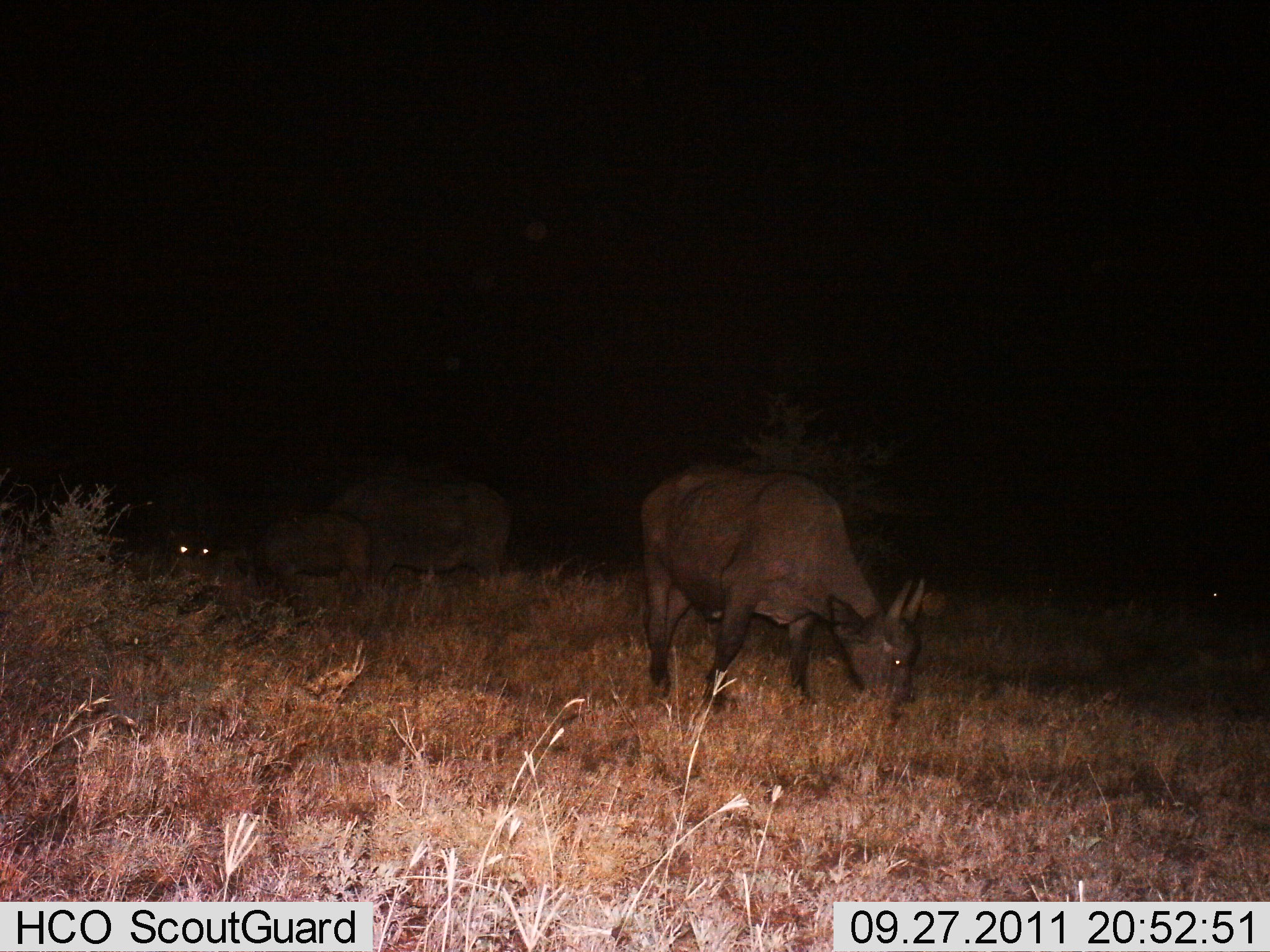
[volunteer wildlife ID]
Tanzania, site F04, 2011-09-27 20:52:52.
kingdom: Animalia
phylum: Chordata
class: Mammalia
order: Artiodactyla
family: Bovidae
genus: Tragelaphus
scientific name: Tragelaphus oryx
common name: eland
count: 3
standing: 36%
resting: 0%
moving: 9%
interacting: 0%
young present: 9%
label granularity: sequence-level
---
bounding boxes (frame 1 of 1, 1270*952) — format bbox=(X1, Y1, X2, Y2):
animal: bbox=(636, 459, 928, 730); bbox=(316, 470, 517, 618); bbox=(230, 508, 373, 627); bbox=(130, 474, 228, 570)